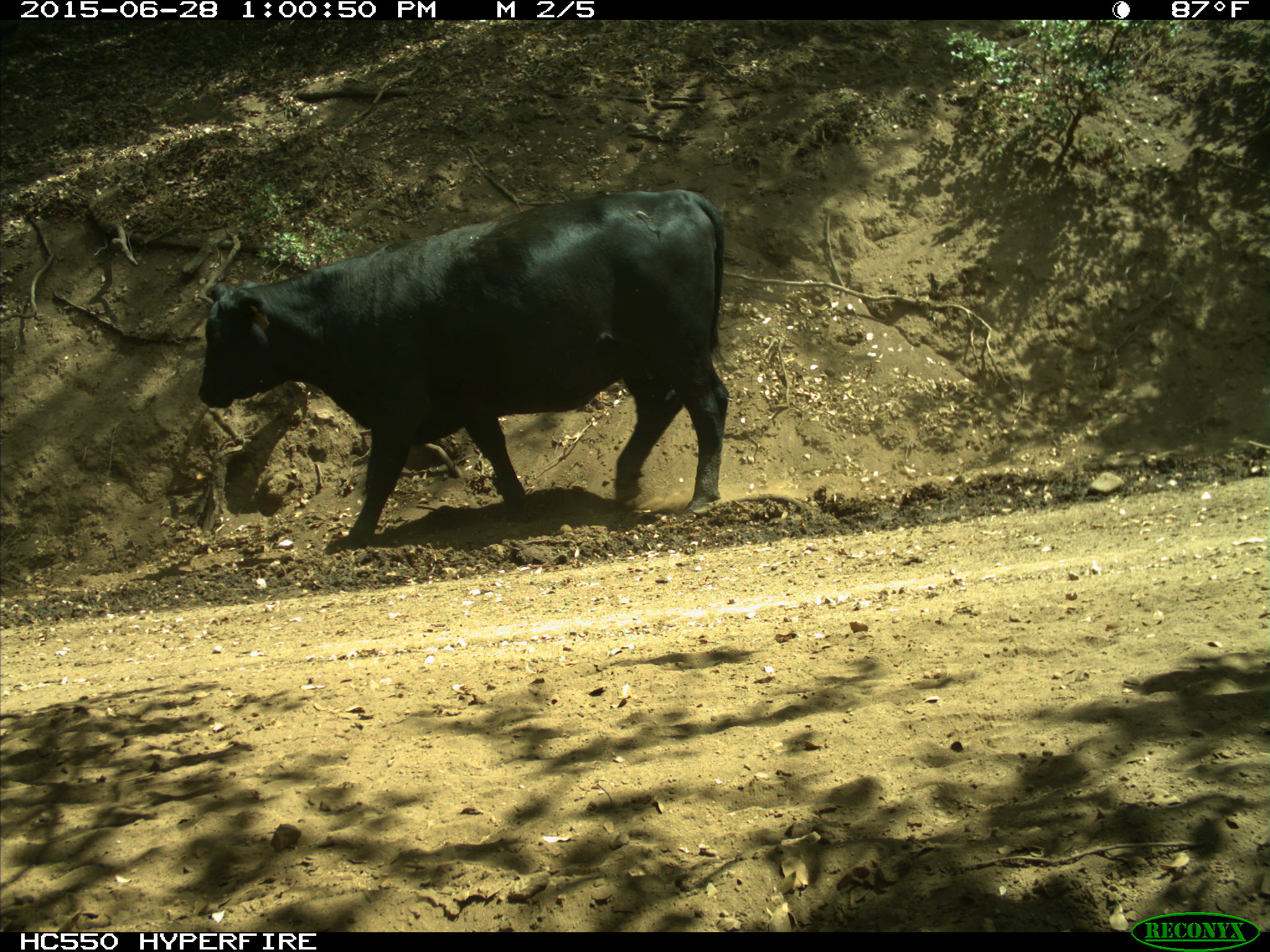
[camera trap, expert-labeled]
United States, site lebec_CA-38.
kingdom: Animalia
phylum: Chordata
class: Mammalia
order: Artiodactyla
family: Bovidae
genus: Bos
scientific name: Bos taurus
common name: domestic cow